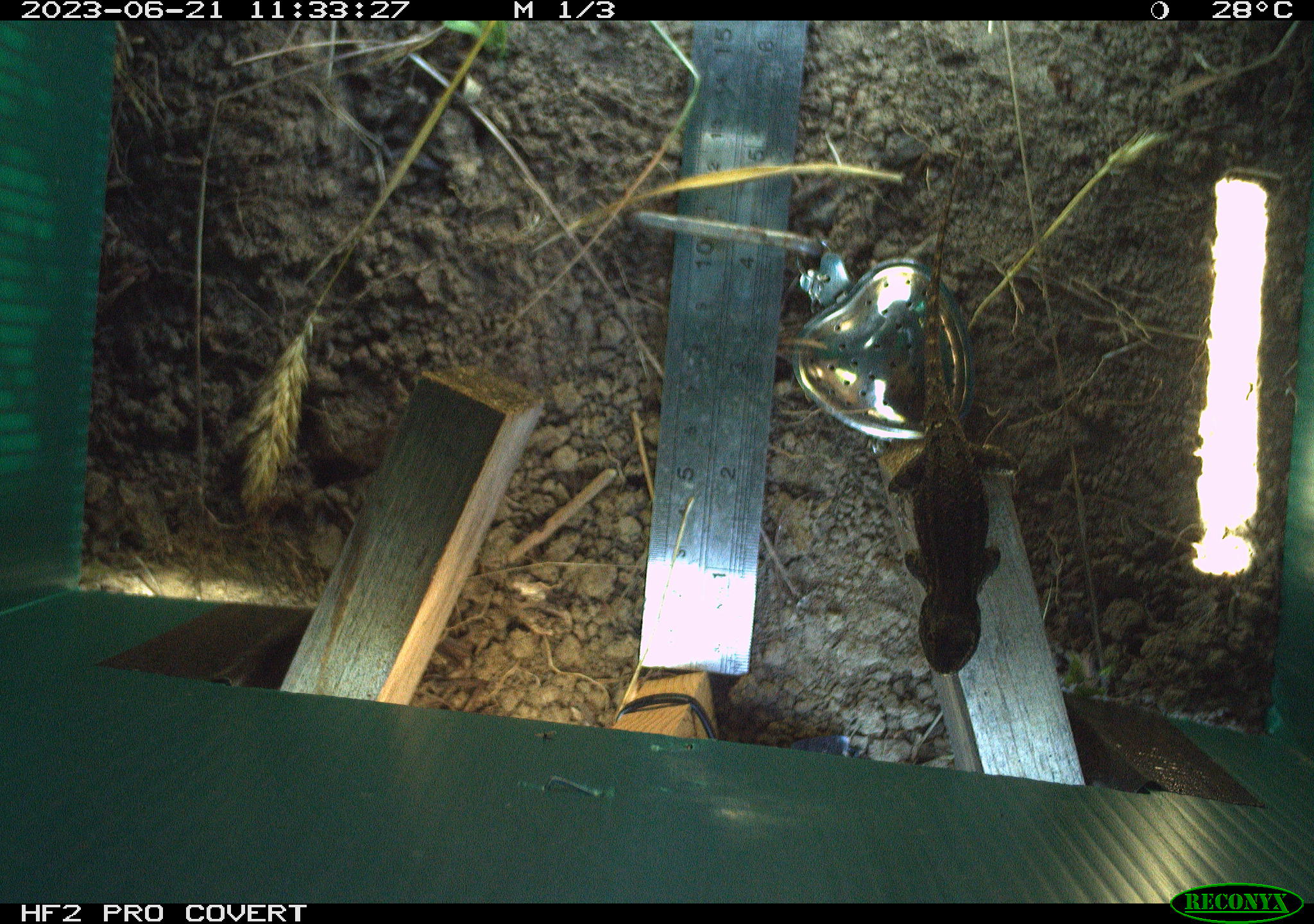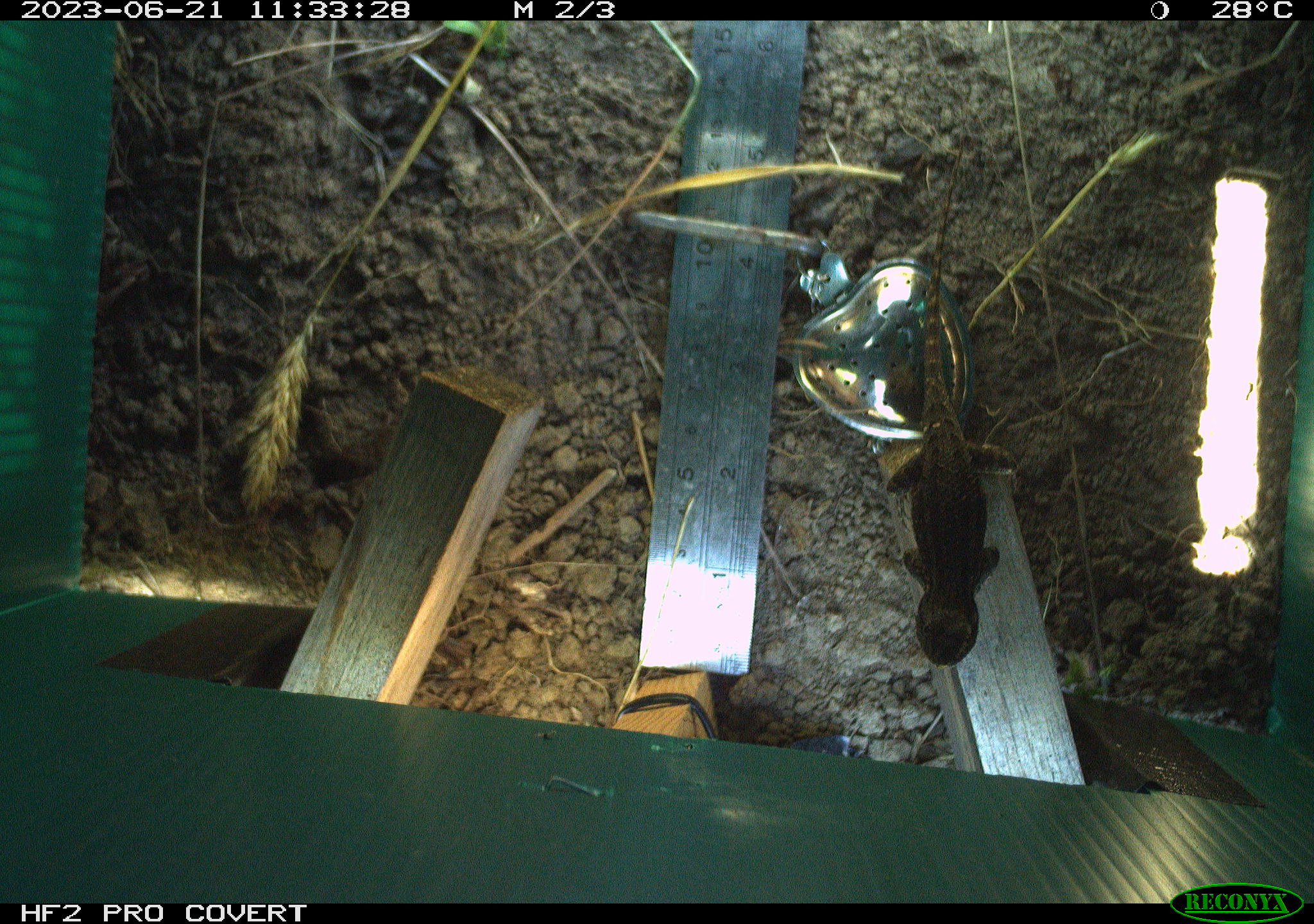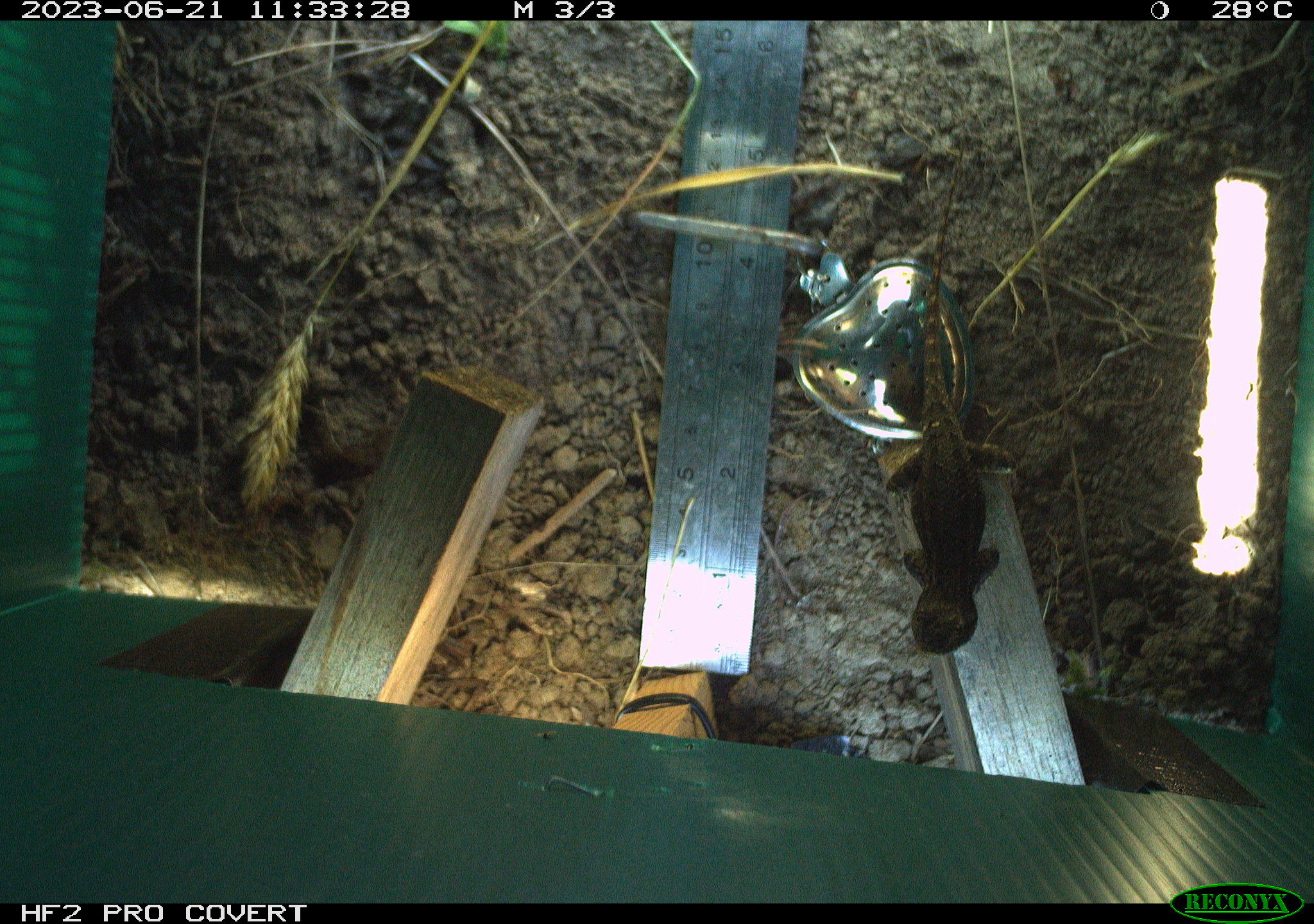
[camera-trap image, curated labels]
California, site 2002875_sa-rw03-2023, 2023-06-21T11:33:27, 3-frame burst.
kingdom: Animalia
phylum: Chordata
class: Reptilia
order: Squamata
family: Phrynosomatidae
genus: Sceloporus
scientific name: Sceloporus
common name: spiny lizards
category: sceloporus species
Sceloporus species (spiny lizards) (Sceloporus).